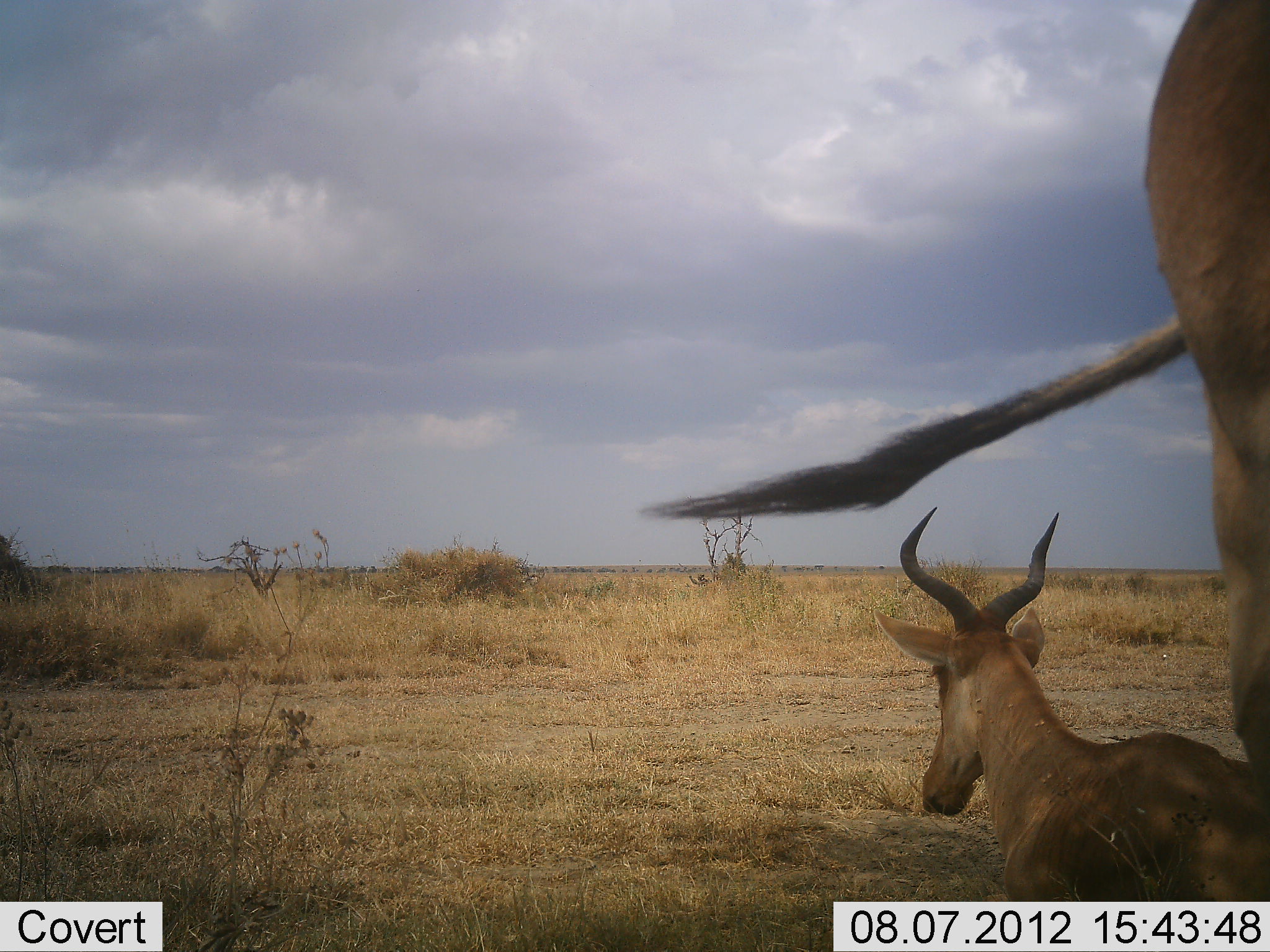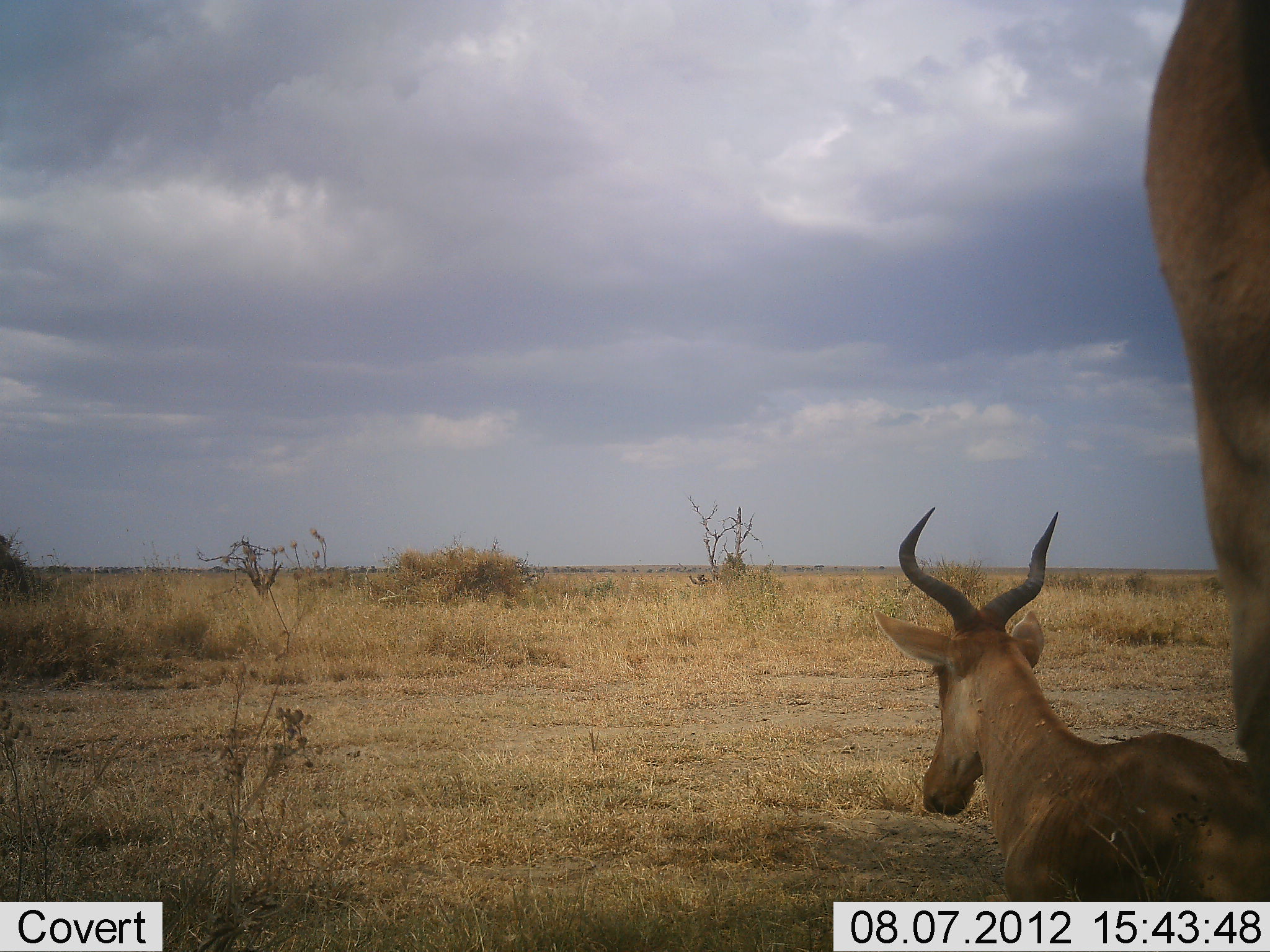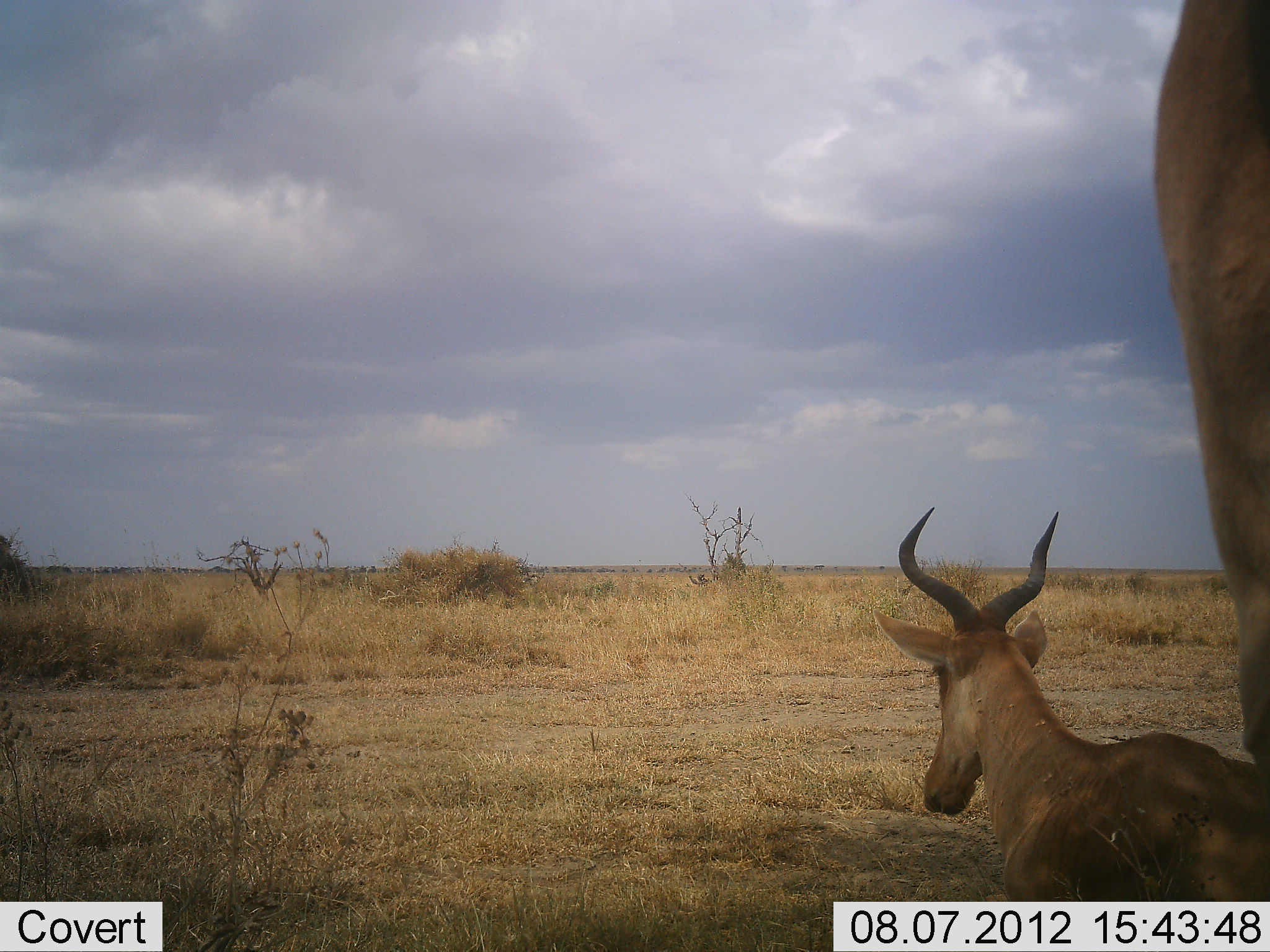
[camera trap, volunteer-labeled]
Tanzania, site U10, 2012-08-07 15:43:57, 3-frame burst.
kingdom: Animalia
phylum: Chordata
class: Mammalia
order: Artiodactyla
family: Bovidae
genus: Alcelaphus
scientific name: Alcelaphus buselaphus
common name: hartebeest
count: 2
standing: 90%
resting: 100%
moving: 0%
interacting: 0%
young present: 20%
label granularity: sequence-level